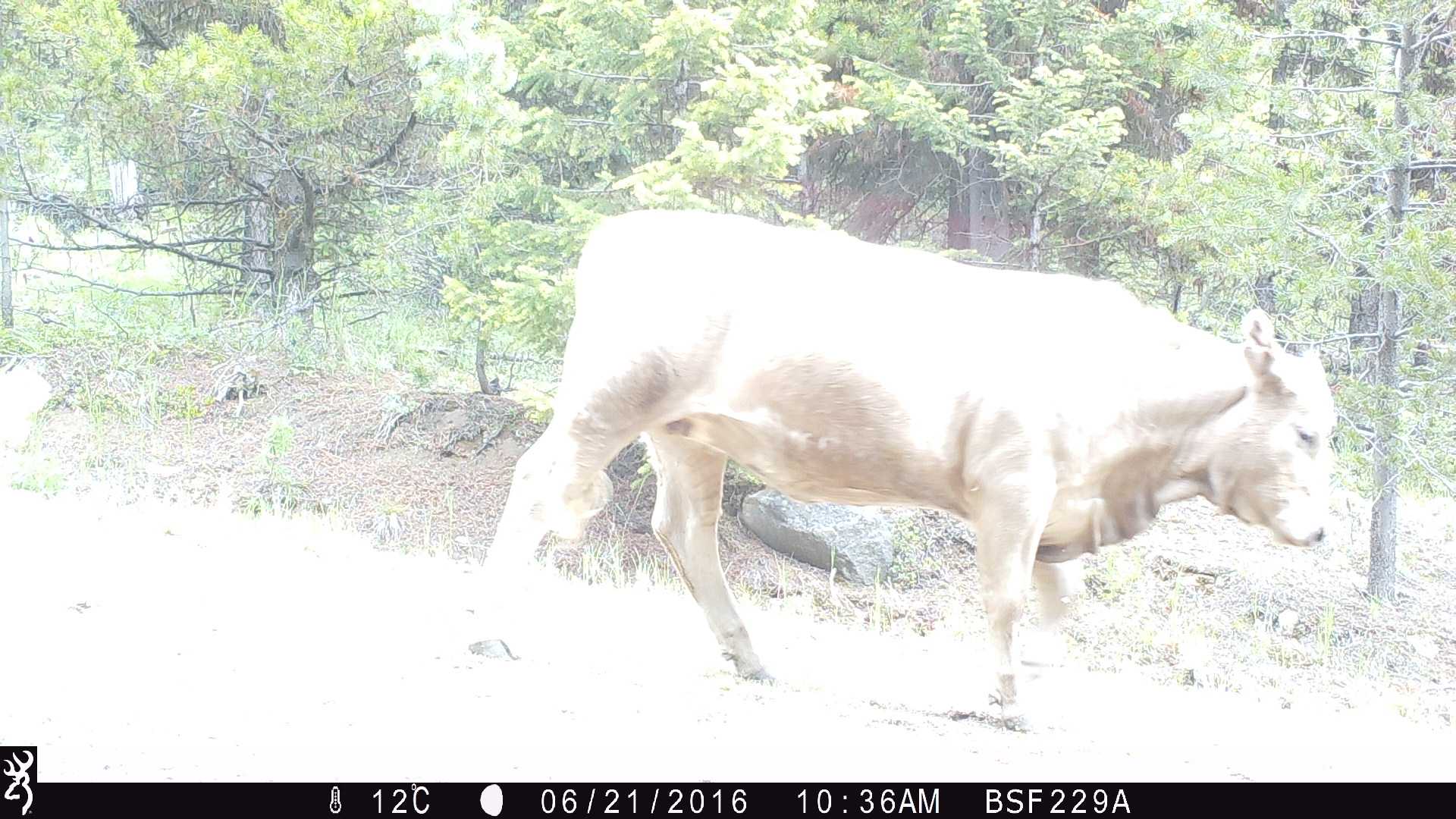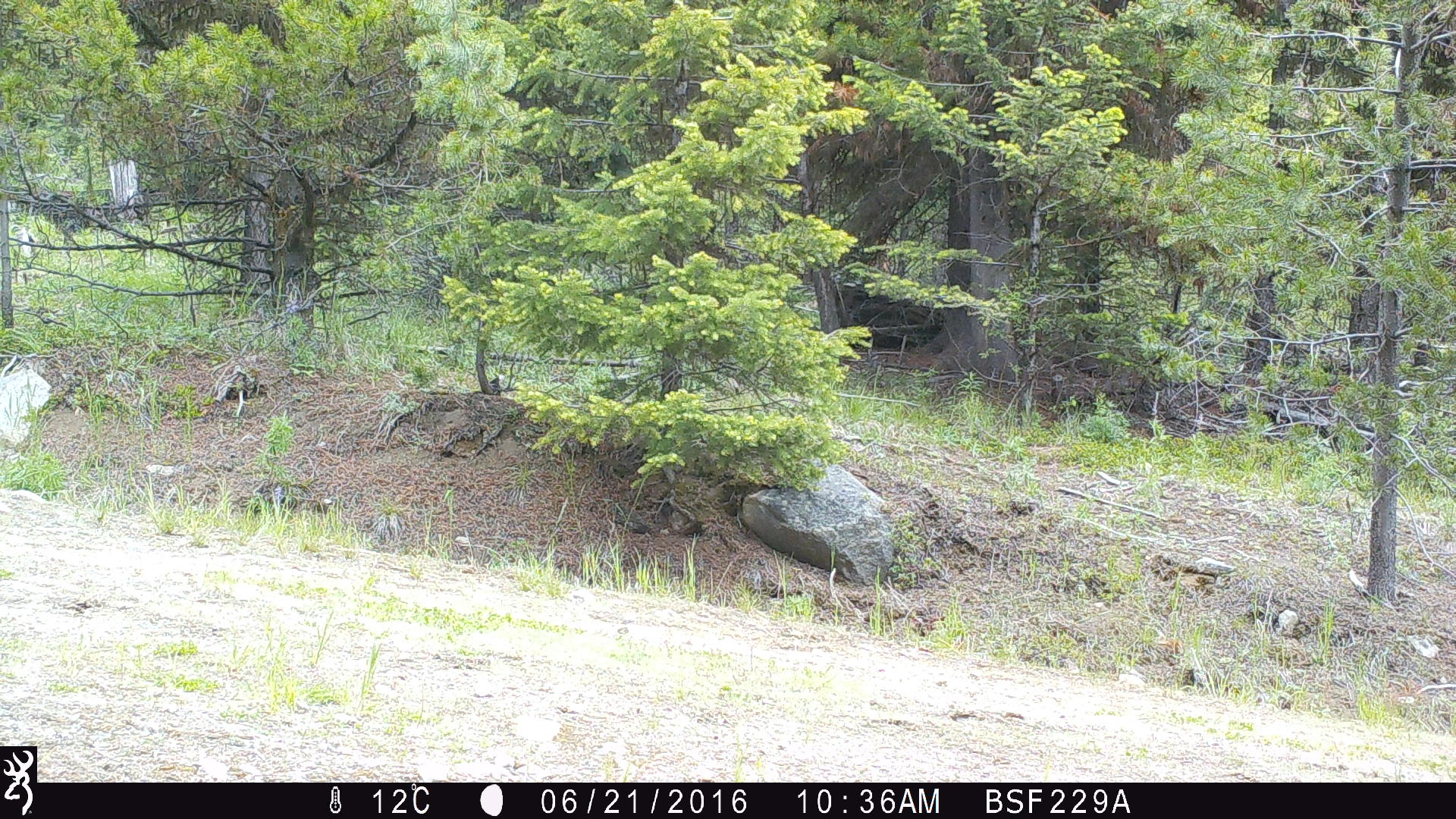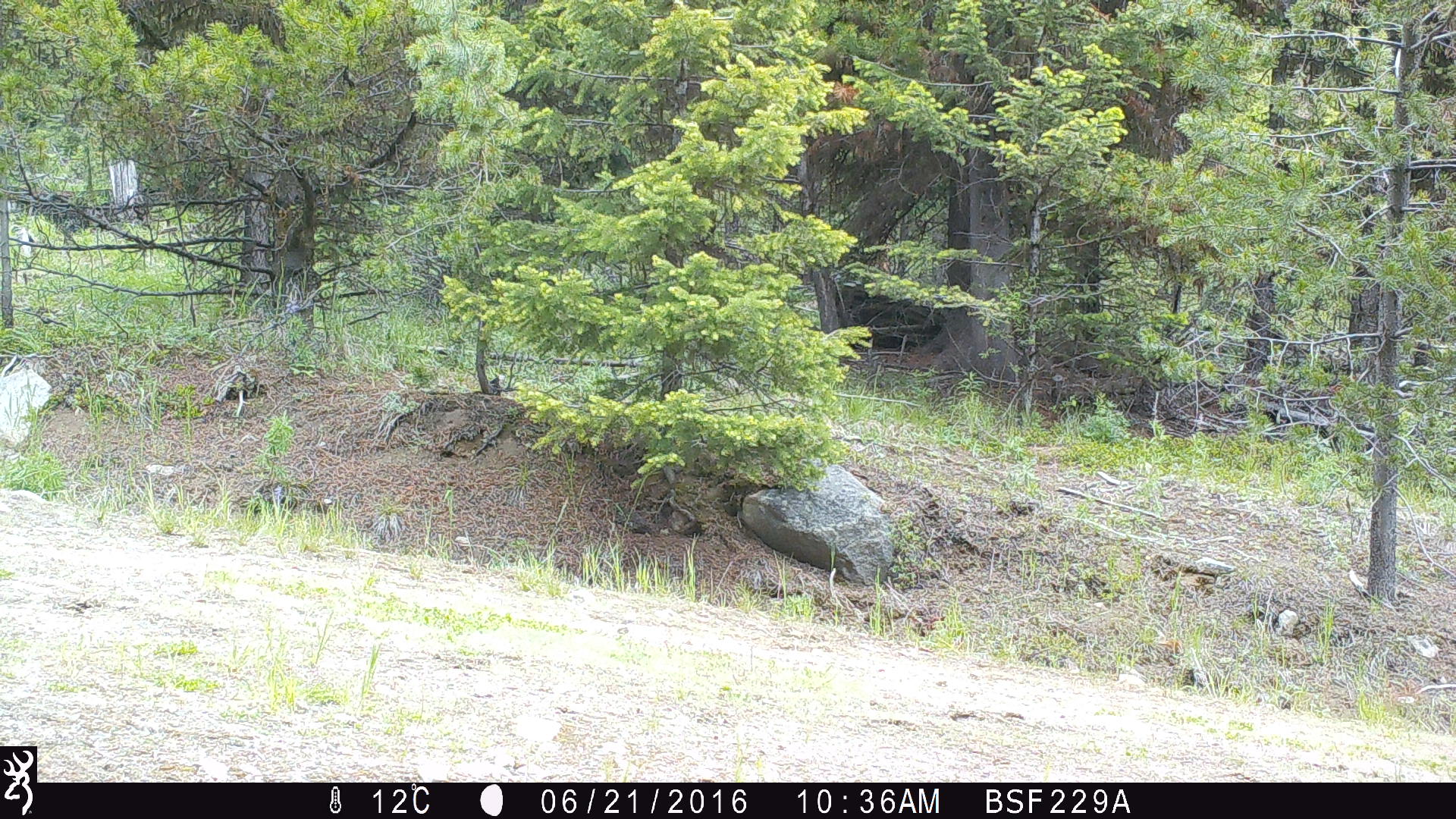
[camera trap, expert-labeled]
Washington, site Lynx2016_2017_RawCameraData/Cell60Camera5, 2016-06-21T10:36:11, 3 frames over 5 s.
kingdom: Animalia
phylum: Chordata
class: Mammalia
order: Artiodactyla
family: Bovidae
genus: Bos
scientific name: Bos taurus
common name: domestic cattle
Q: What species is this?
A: Domestic cattle (Bos taurus).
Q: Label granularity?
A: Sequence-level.